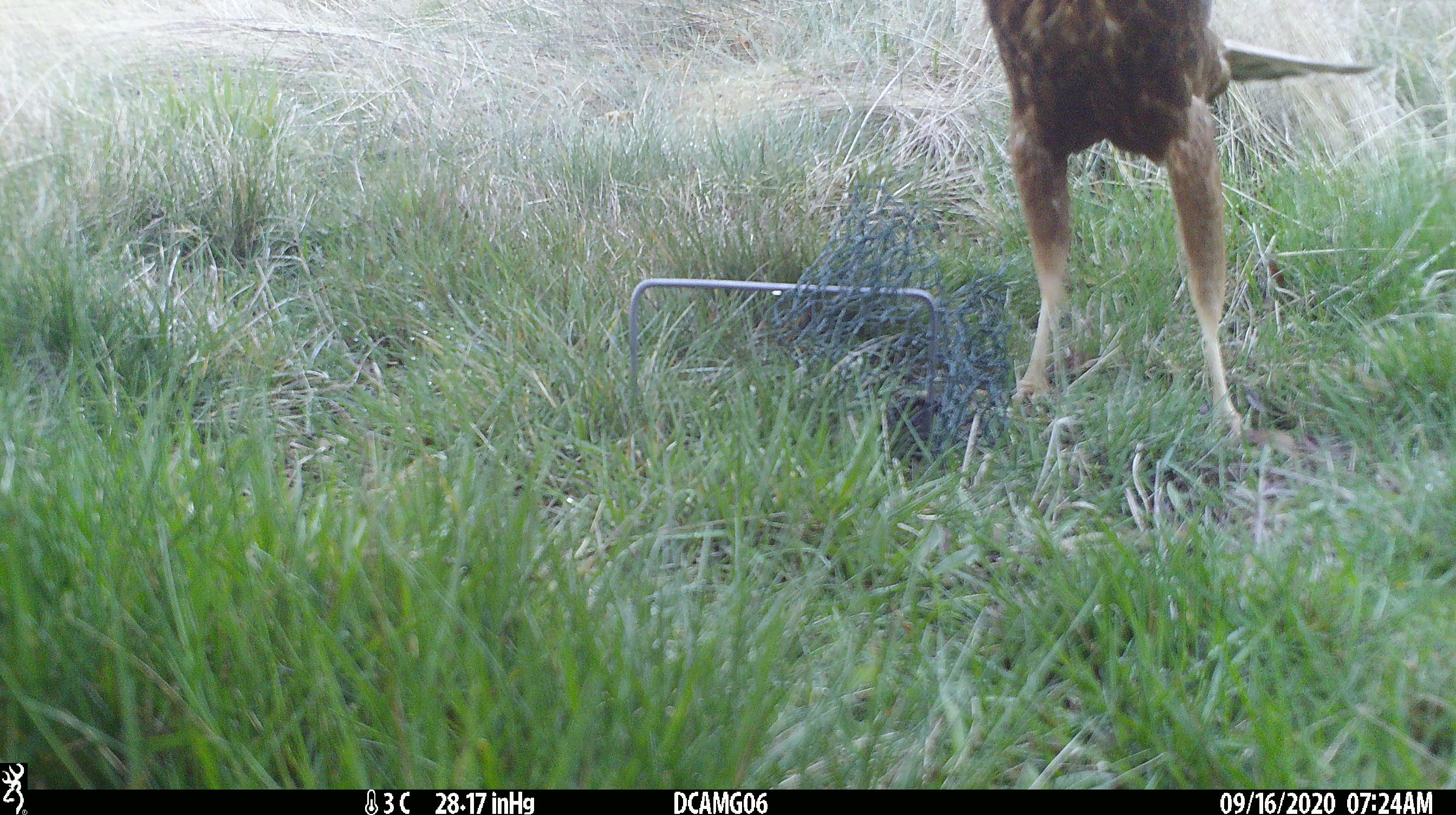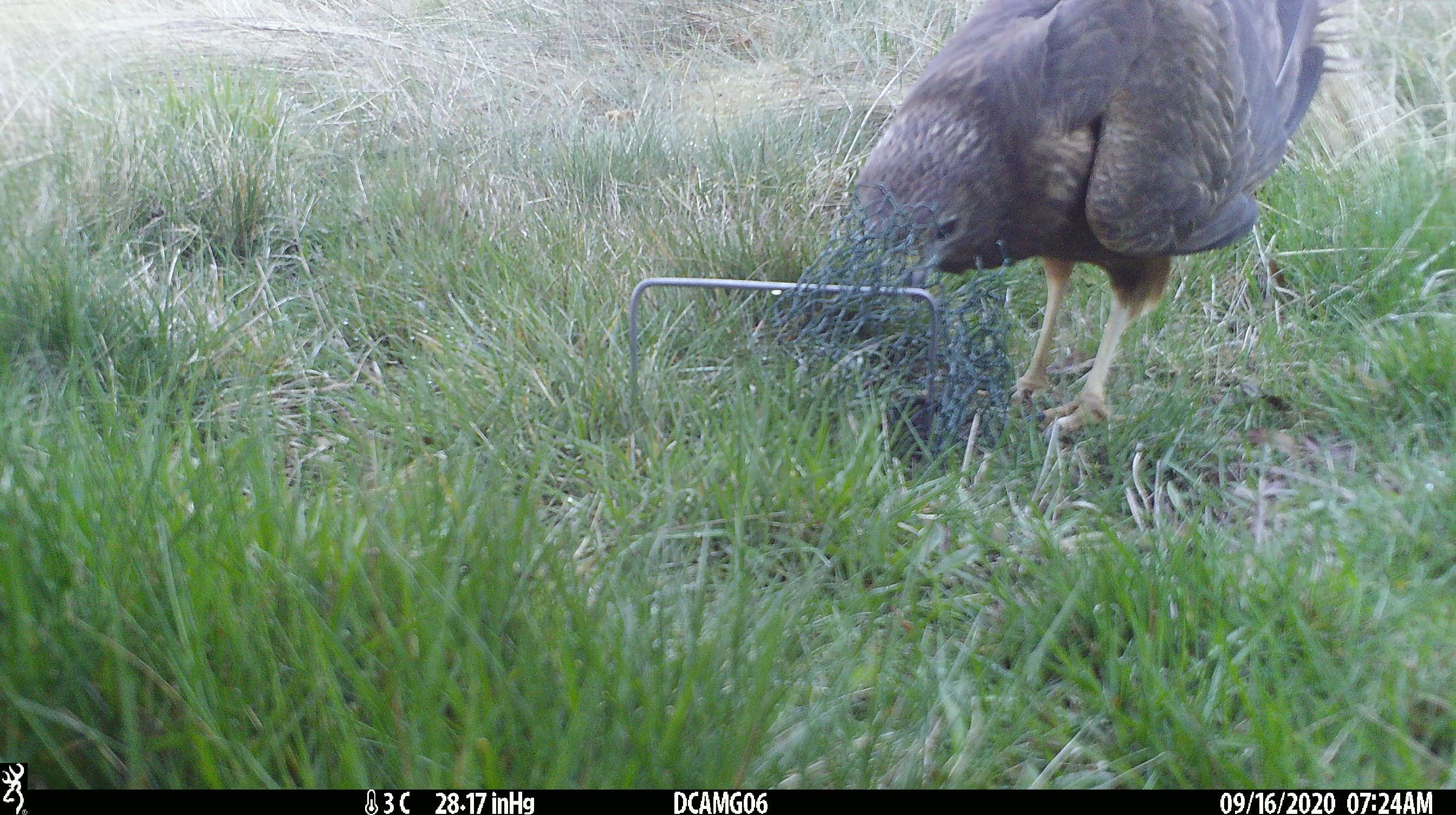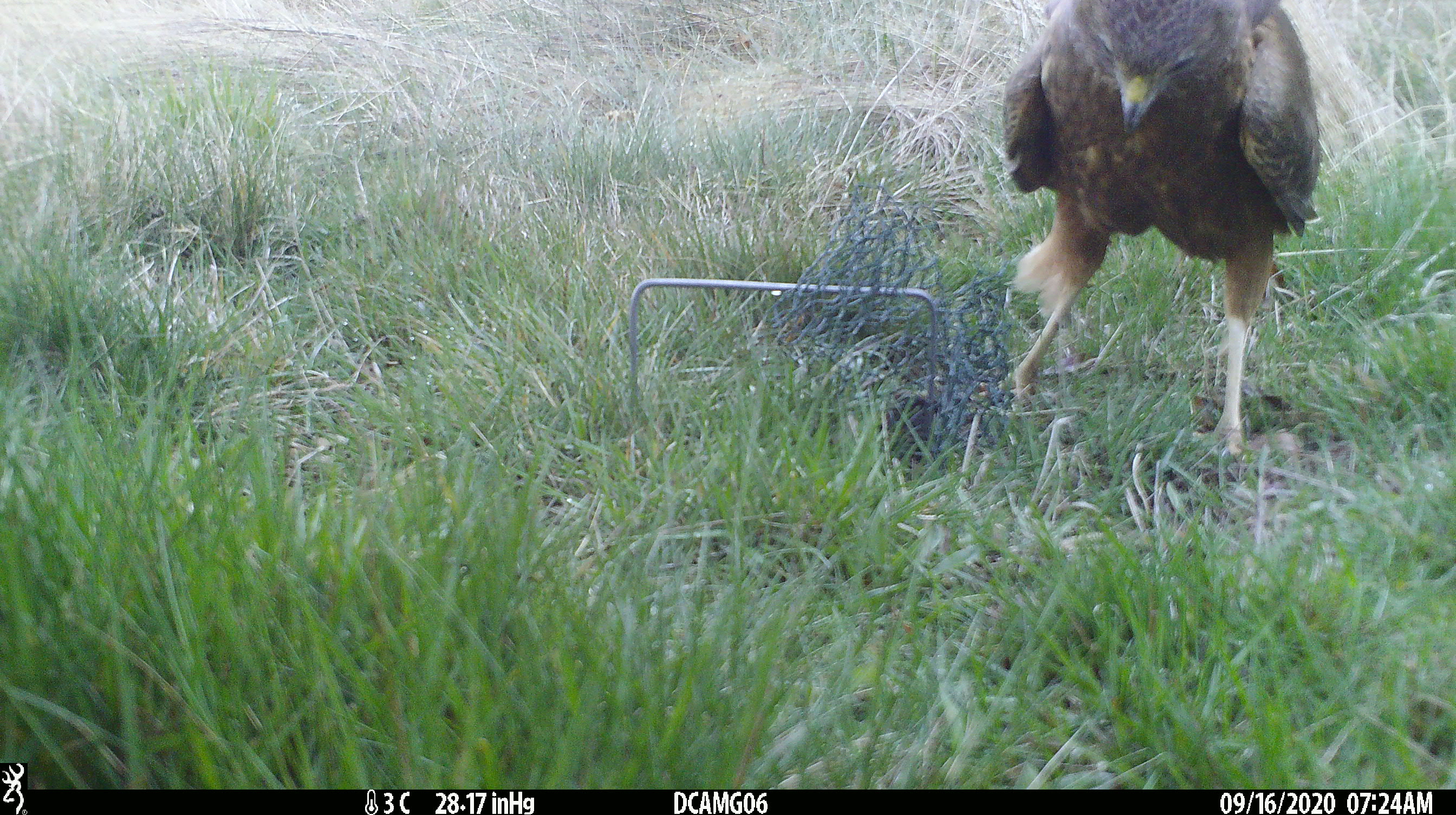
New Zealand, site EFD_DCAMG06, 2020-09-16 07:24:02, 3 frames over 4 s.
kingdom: Animalia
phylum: Chordata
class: Aves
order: Accipitriformes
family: Accipitridae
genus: Circus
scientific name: Circus approximans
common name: swamp harrier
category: harrier